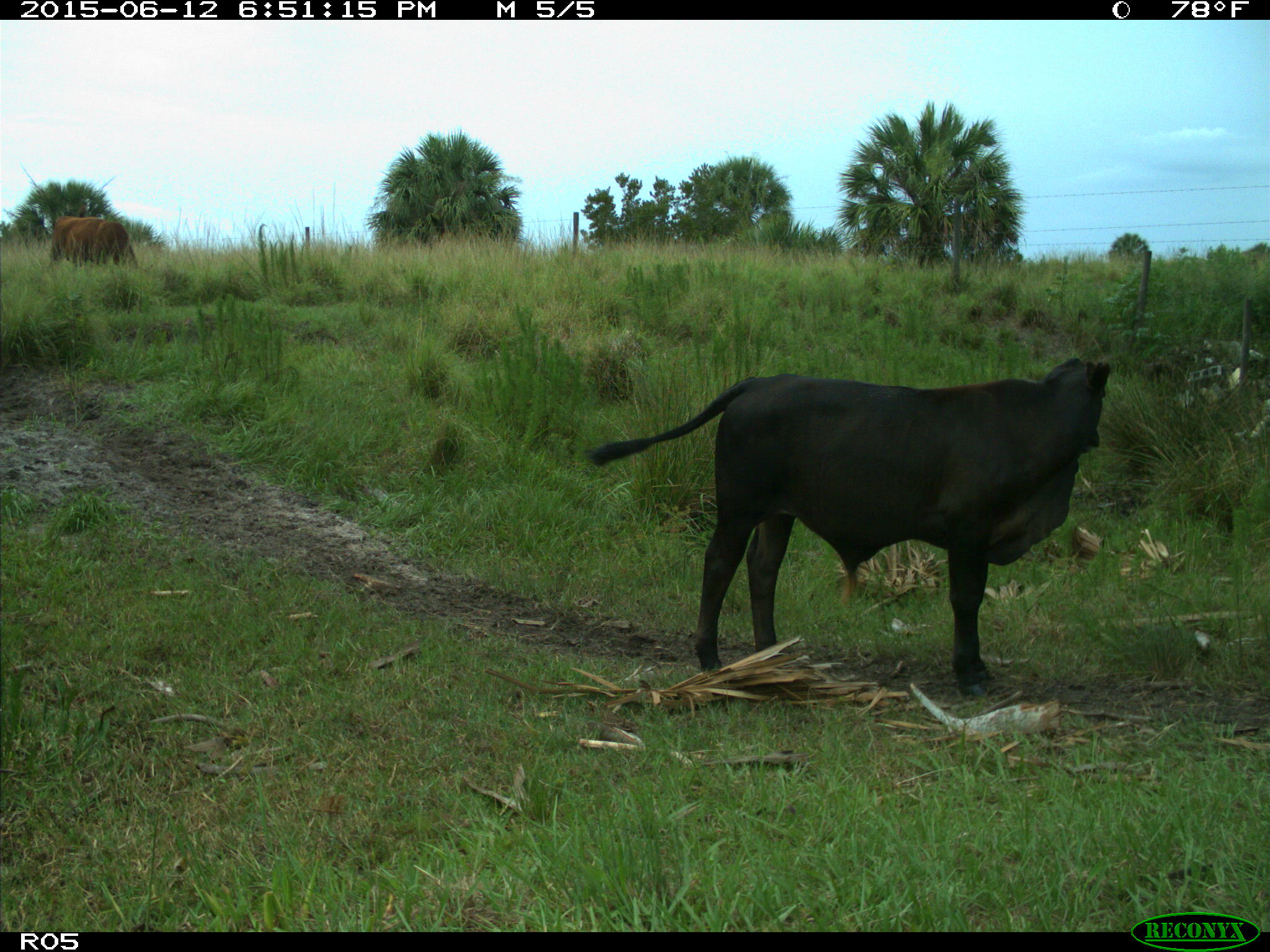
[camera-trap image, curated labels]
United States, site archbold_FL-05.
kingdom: Animalia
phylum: Chordata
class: Mammalia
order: Artiodactyla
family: Bovidae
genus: Bos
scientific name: Bos taurus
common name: domestic cow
Bos taurus (domestic cow).